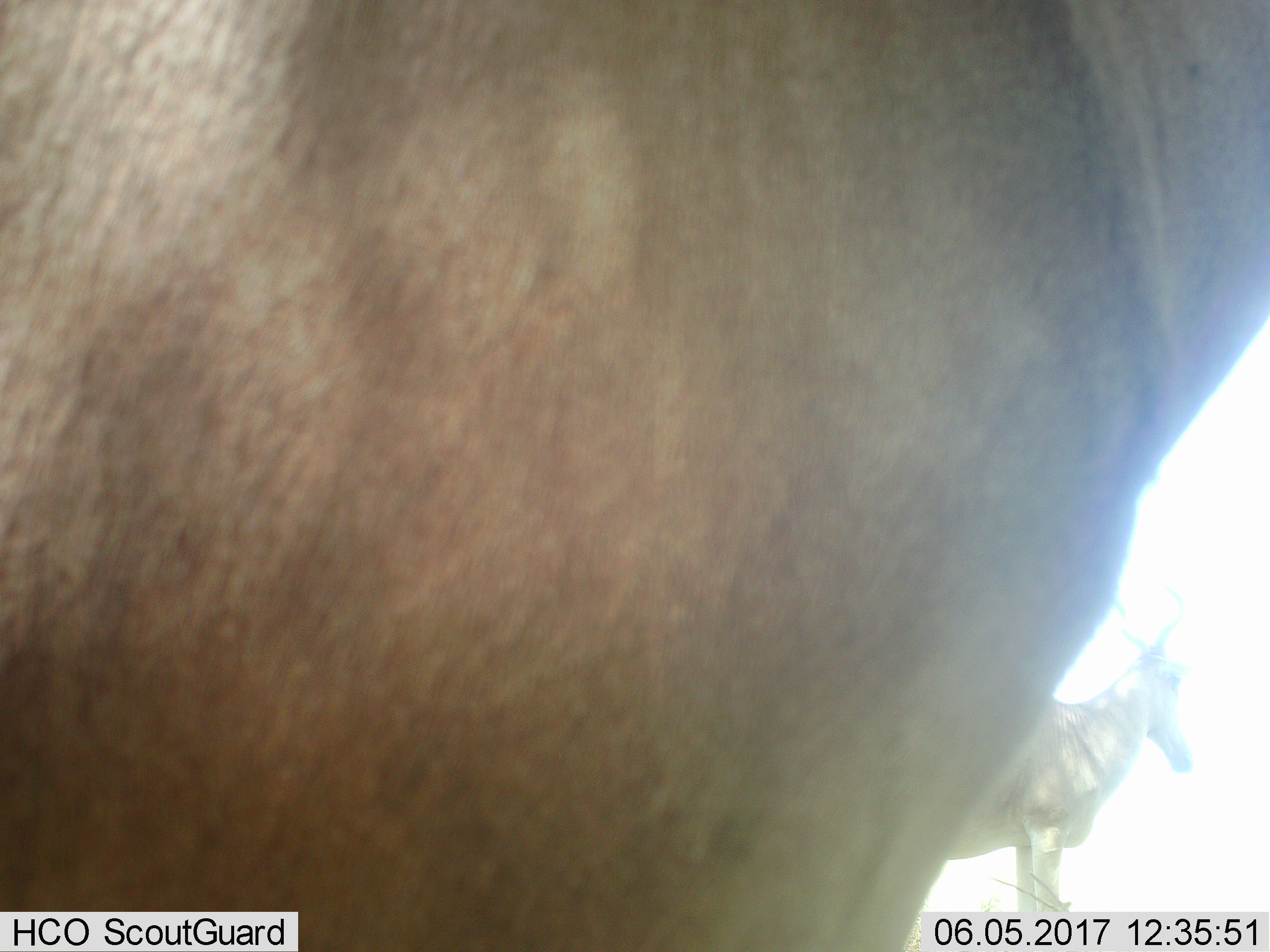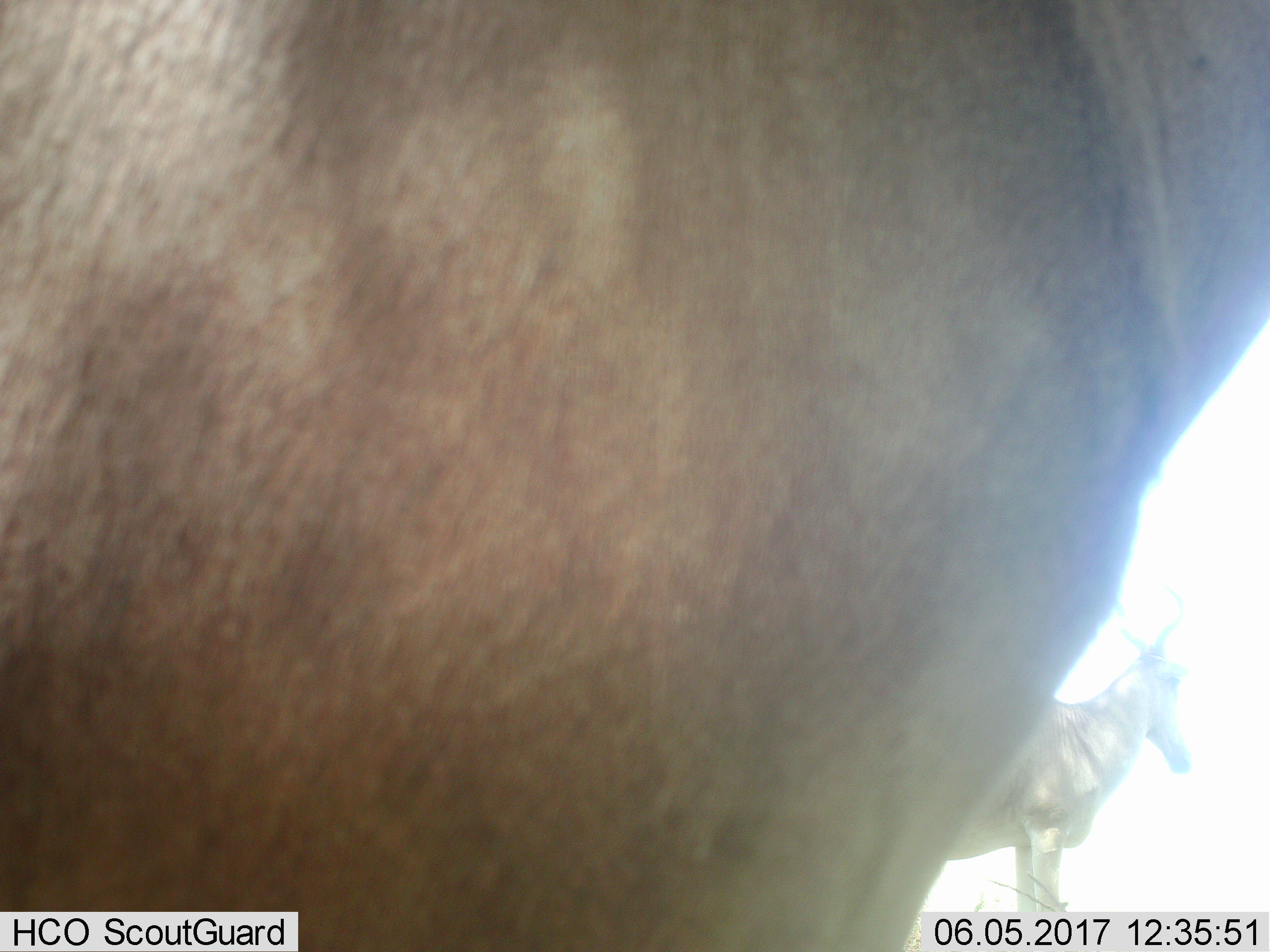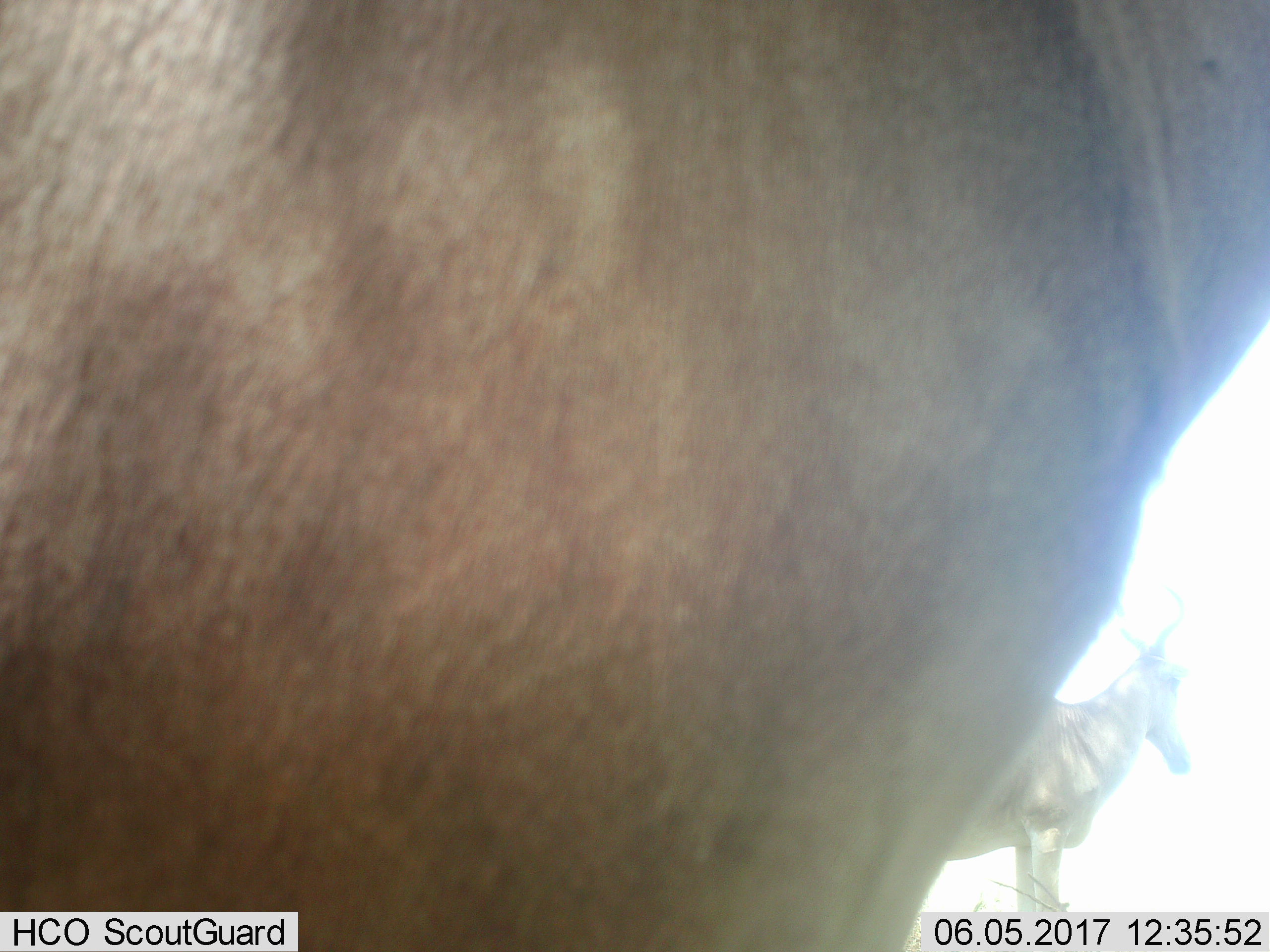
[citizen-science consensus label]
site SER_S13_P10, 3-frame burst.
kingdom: Animalia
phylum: Chordata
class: Mammalia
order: Artiodactyla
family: Bovidae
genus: Alcelaphus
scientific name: Alcelaphus buselaphus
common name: hartebeest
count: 2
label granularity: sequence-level